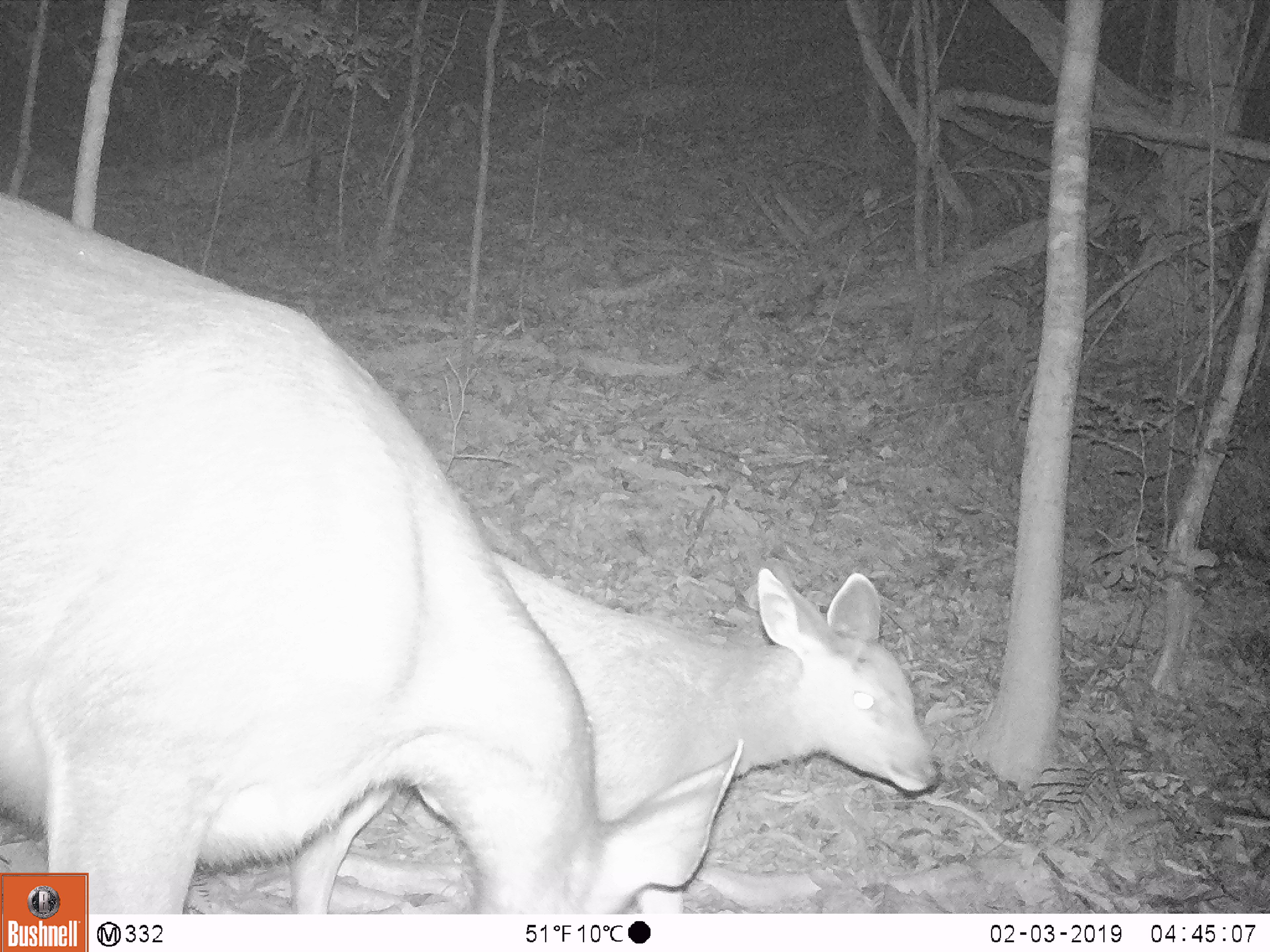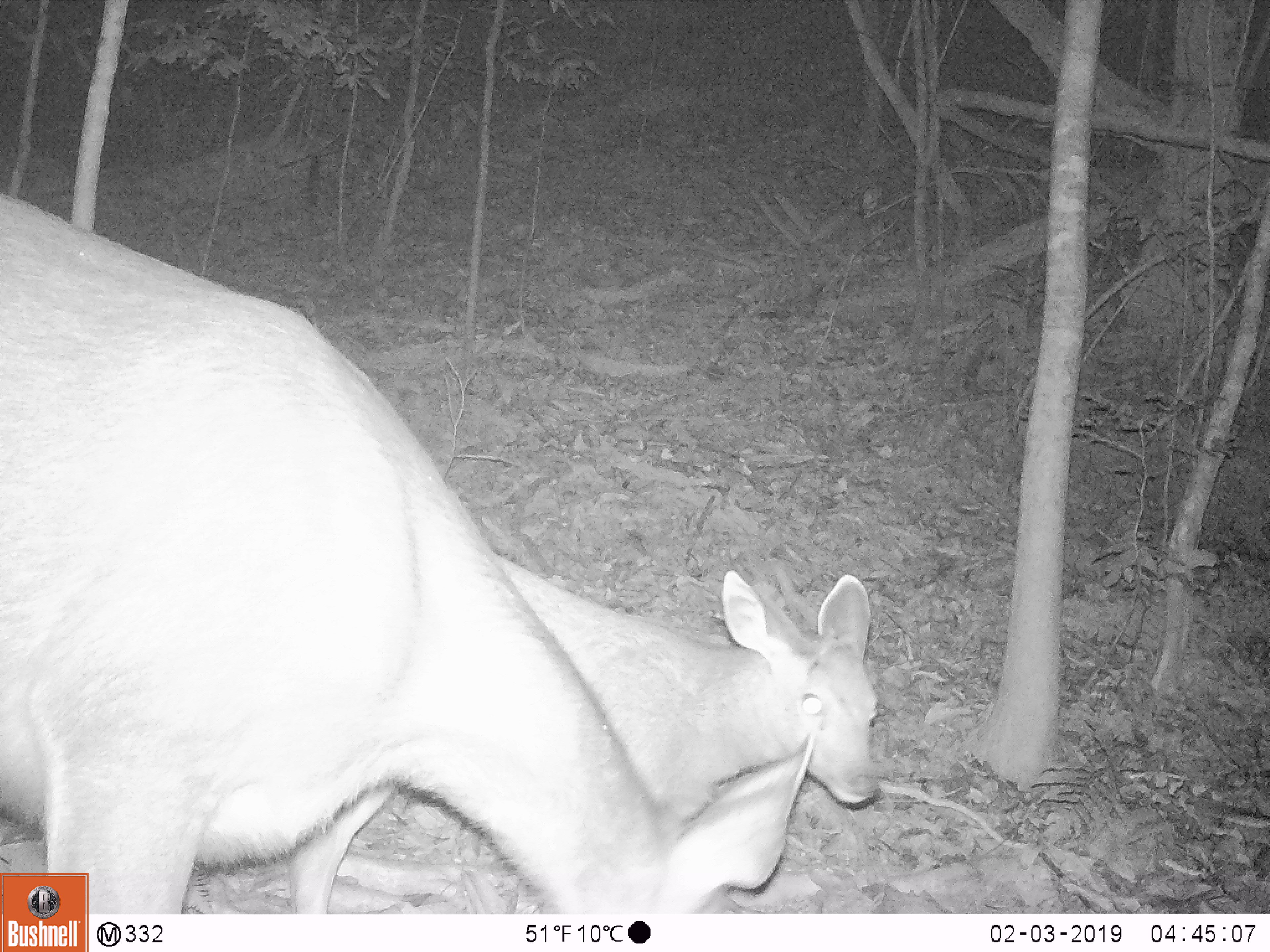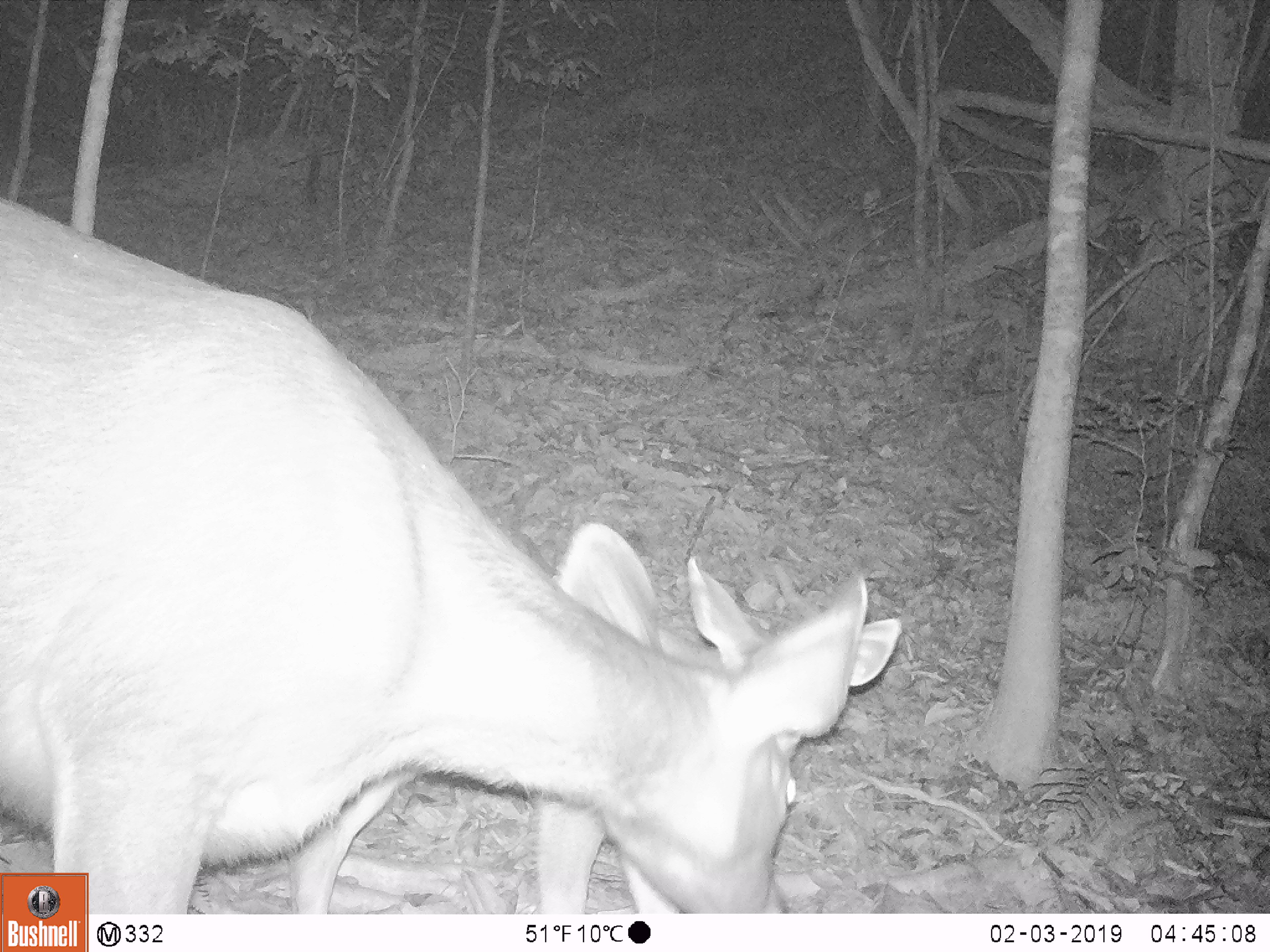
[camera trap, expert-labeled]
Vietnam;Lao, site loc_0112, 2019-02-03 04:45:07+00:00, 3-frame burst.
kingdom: Animalia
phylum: Chordata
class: Mammalia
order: Artiodactyla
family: Cervidae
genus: Rusa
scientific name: Rusa unicolor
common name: sambar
Sambar (Rusa unicolor). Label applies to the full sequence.